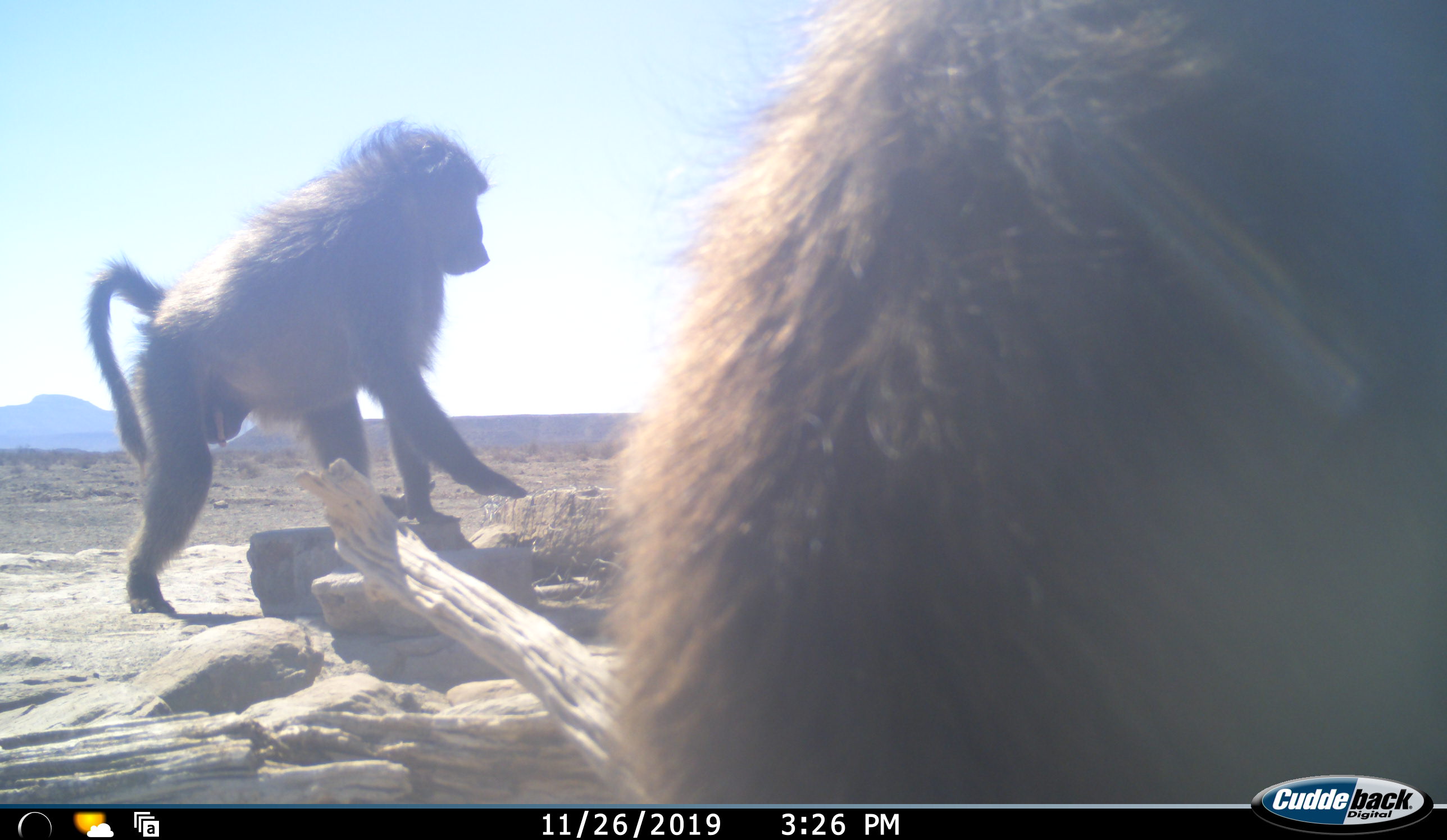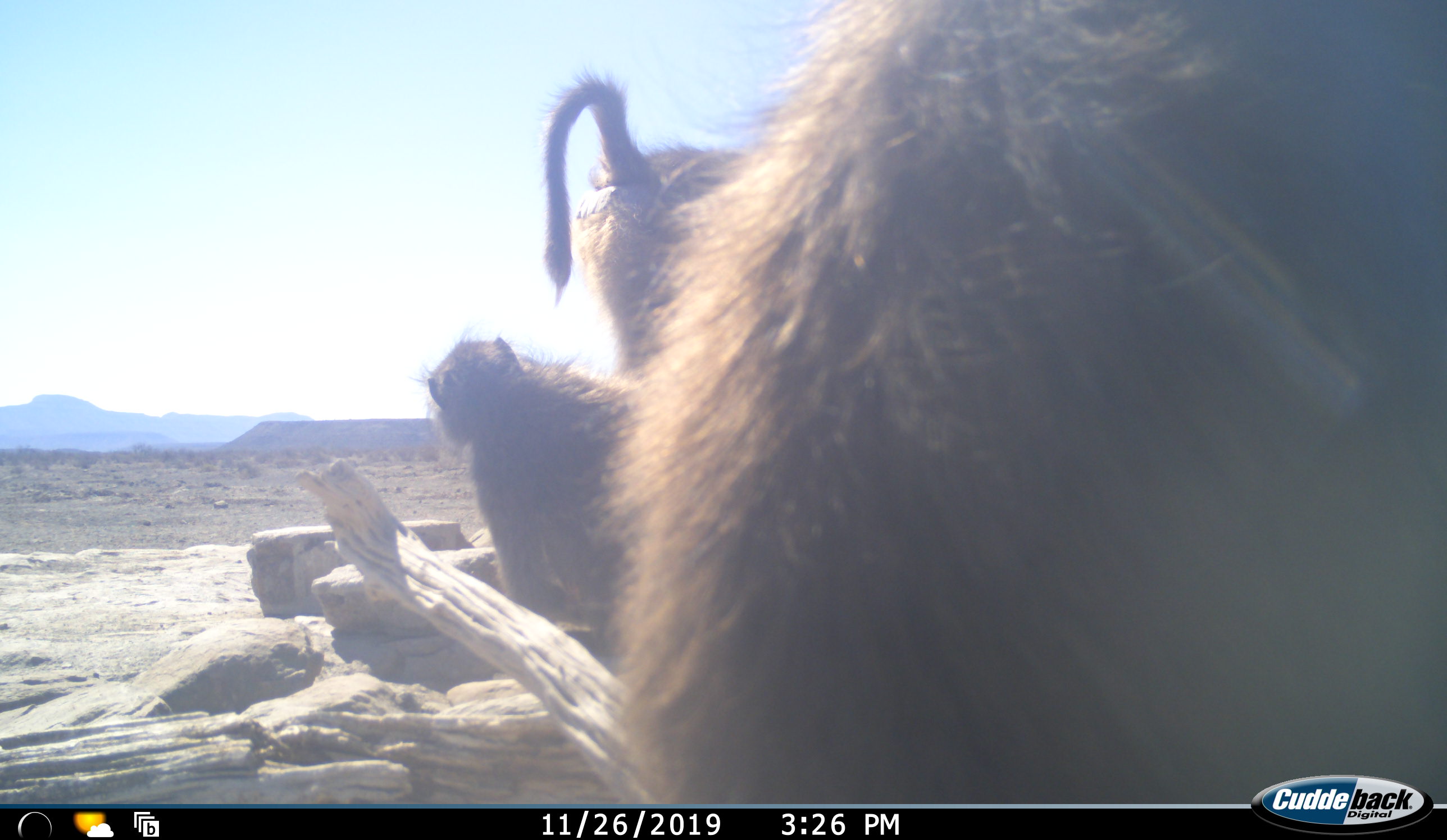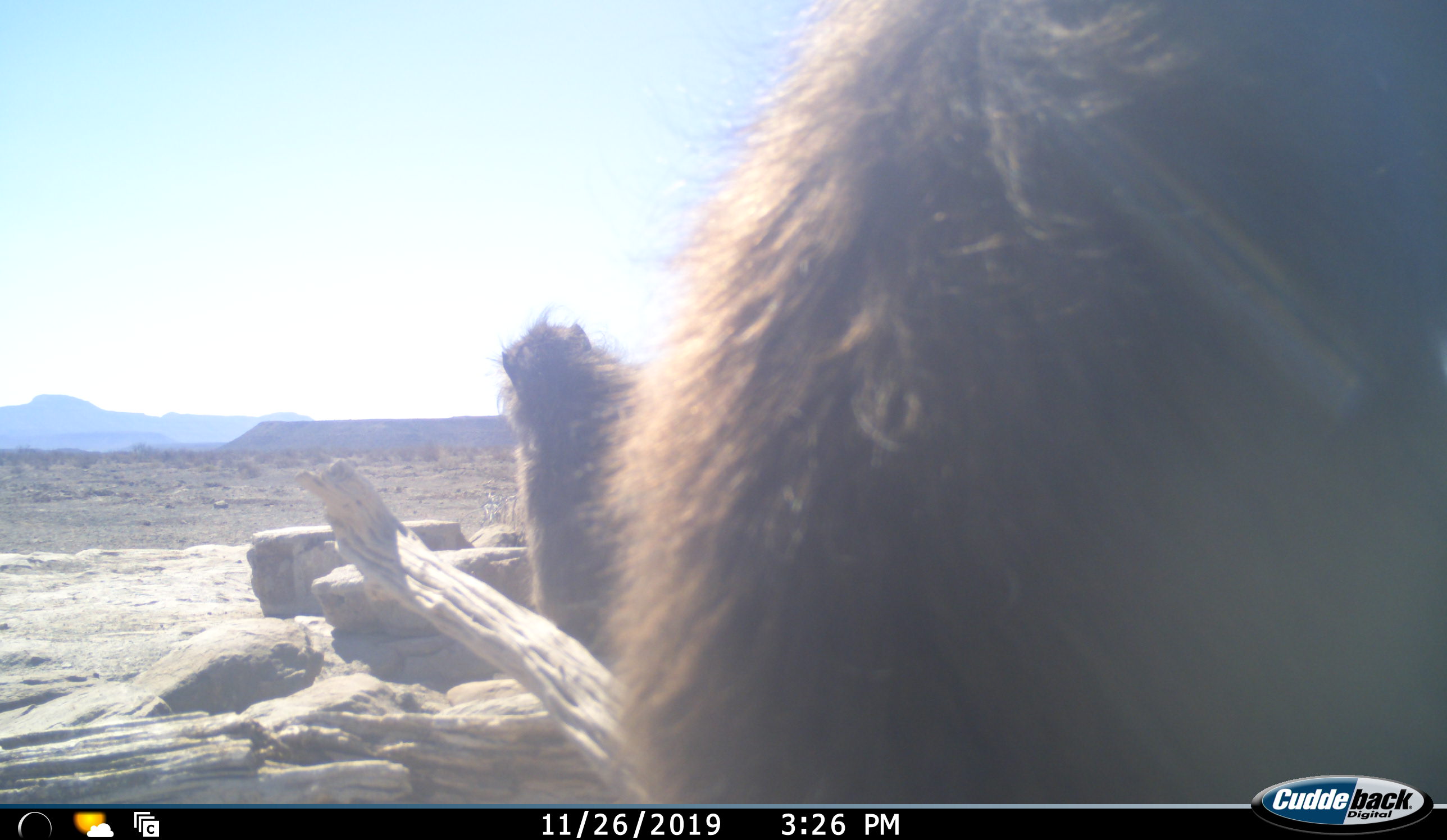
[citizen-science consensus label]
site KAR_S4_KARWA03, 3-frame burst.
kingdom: Animalia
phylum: Chordata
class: Mammalia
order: Primates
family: Cercopithecidae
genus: Papio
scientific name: Papio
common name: baboon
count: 3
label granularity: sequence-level